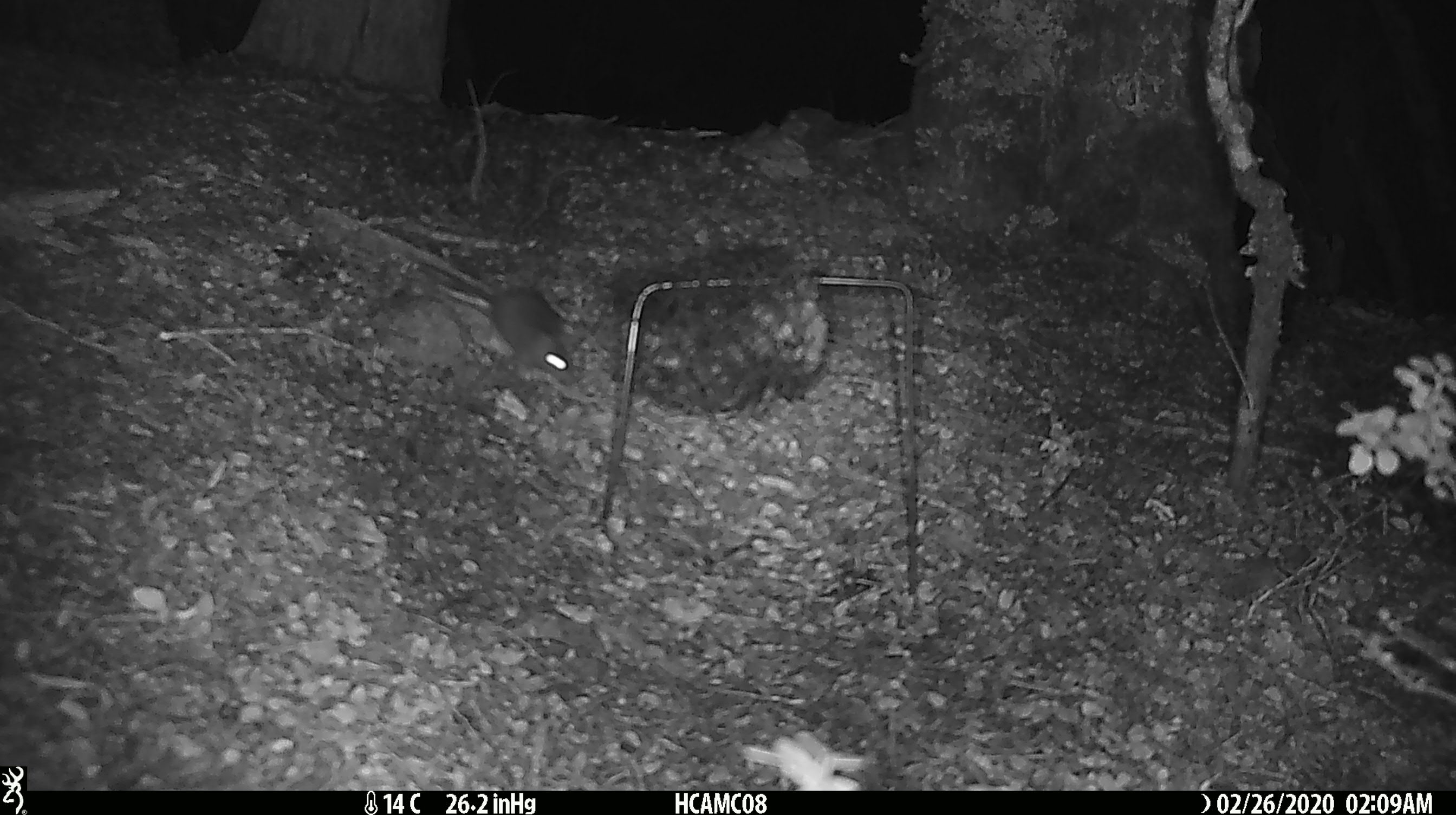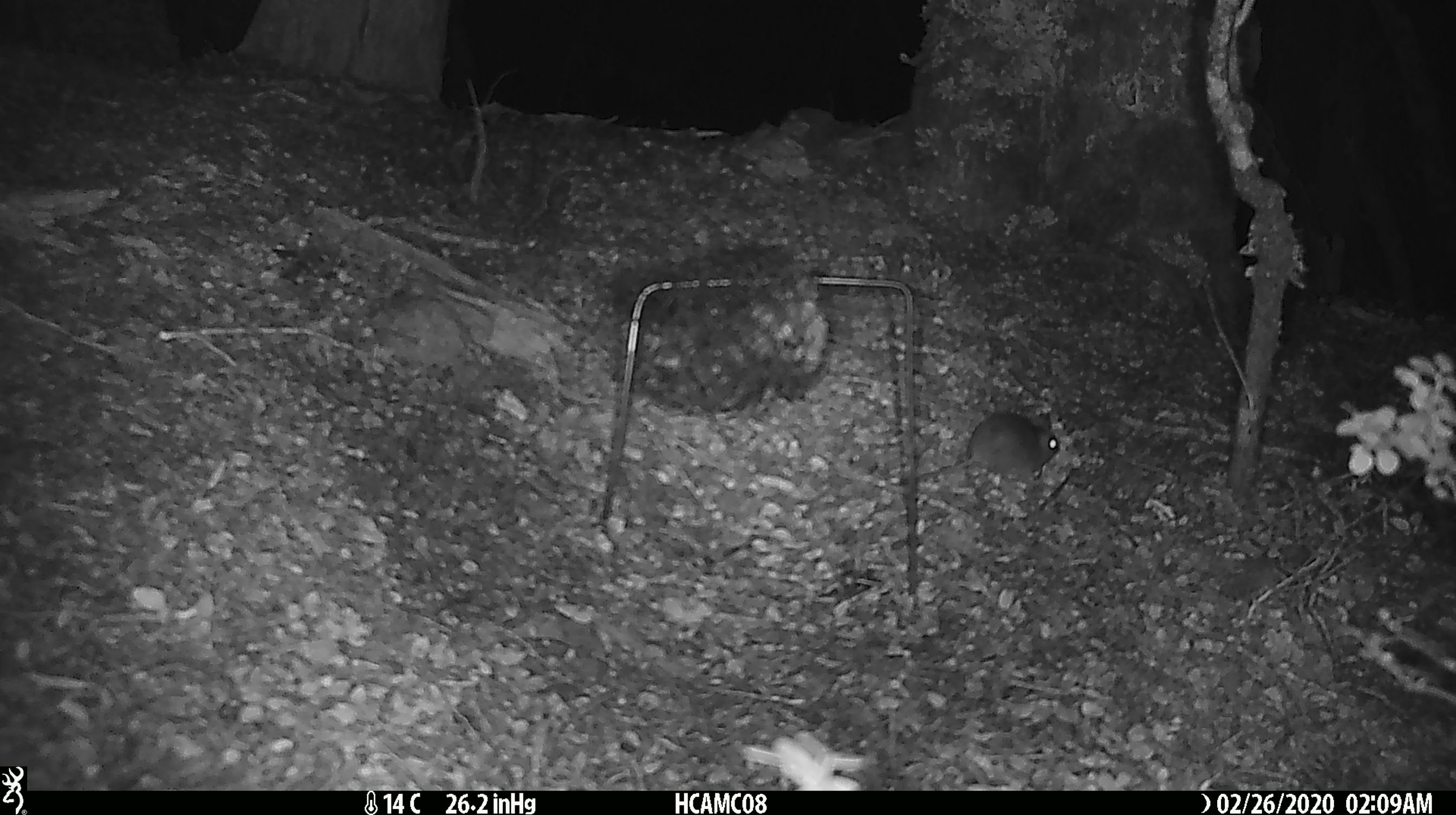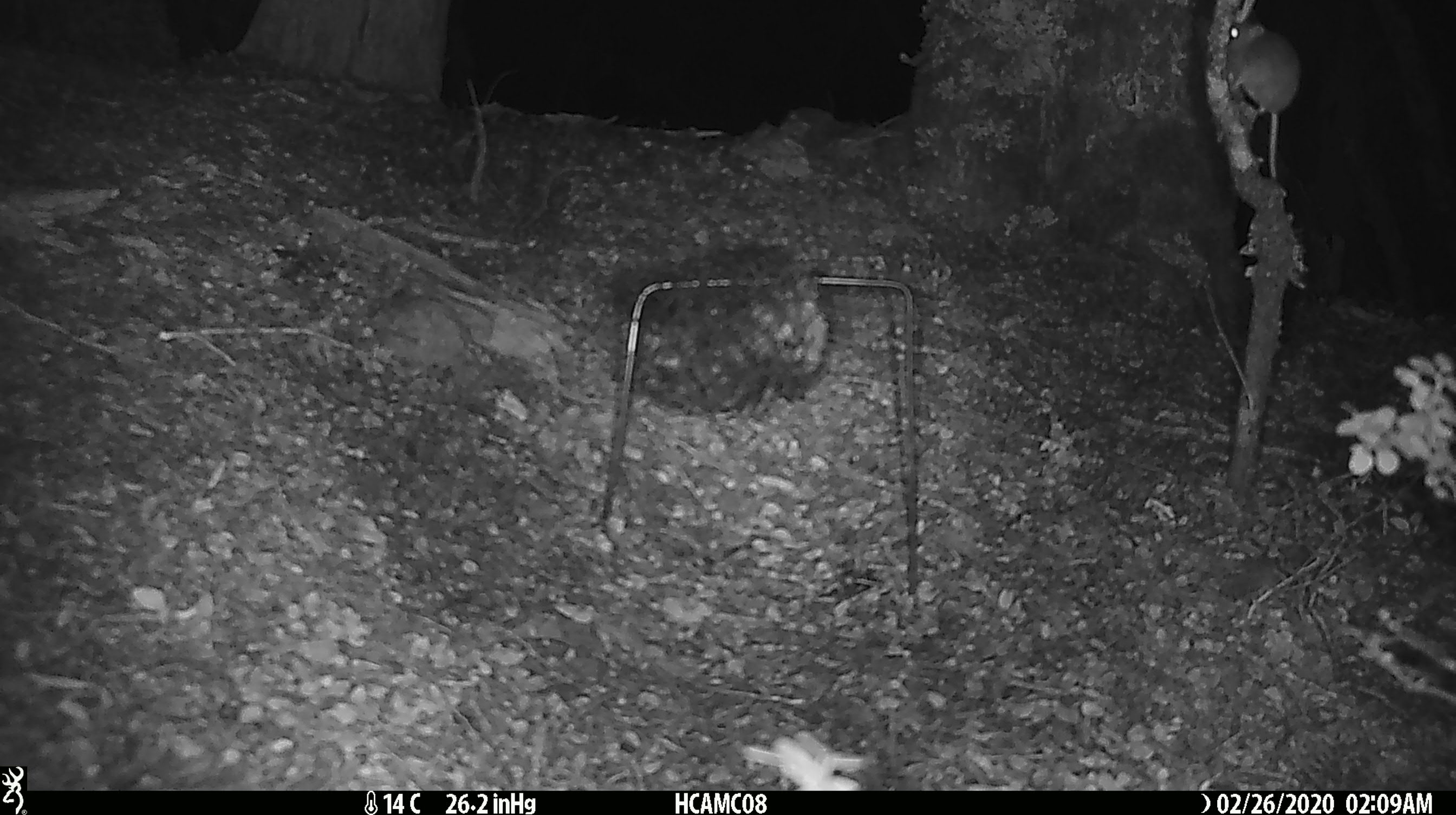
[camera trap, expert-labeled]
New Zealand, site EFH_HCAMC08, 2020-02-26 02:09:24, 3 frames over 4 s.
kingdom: Animalia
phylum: Chordata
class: Mammalia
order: Rodentia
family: Muridae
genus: Mus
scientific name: Mus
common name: mouse